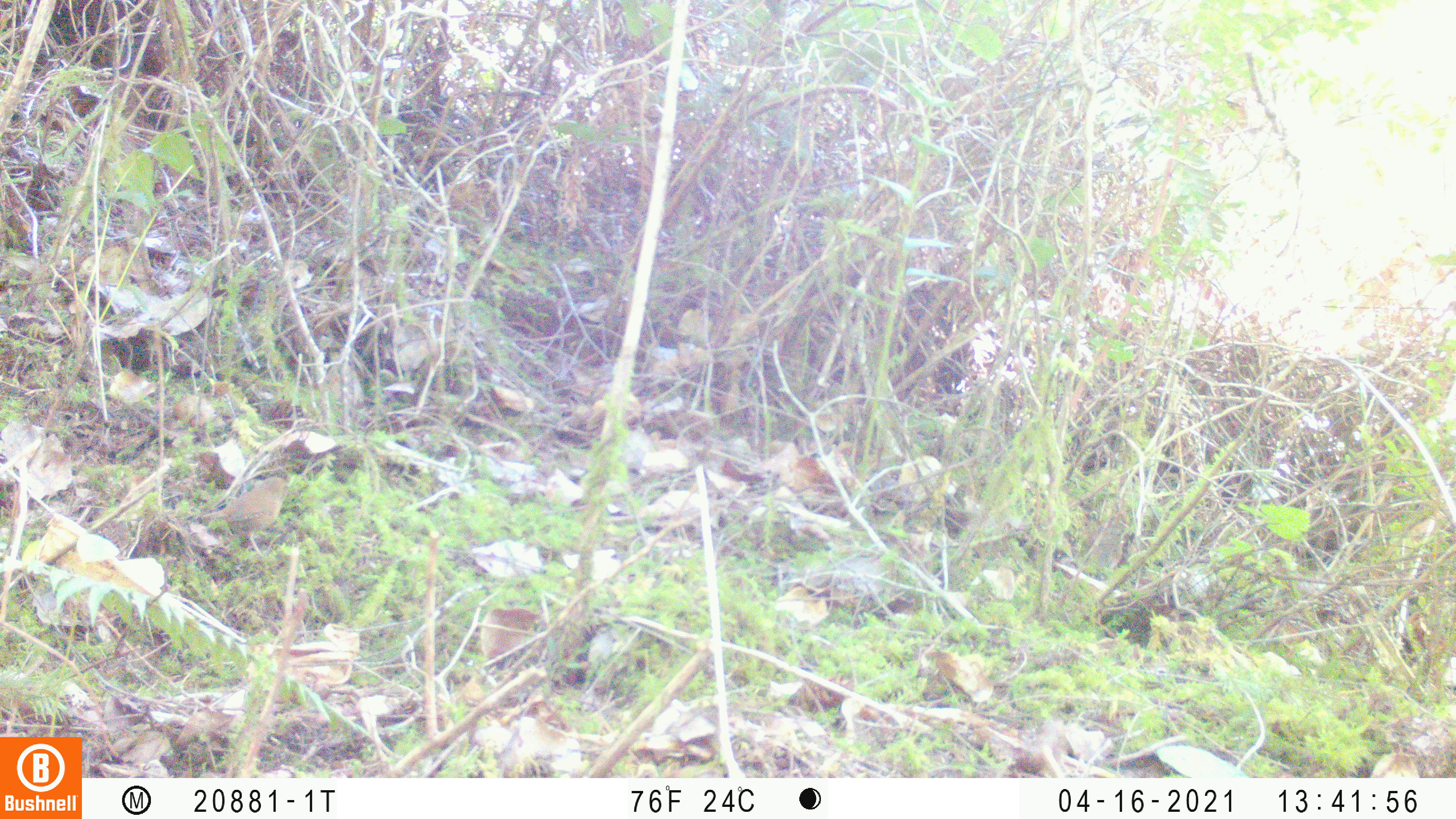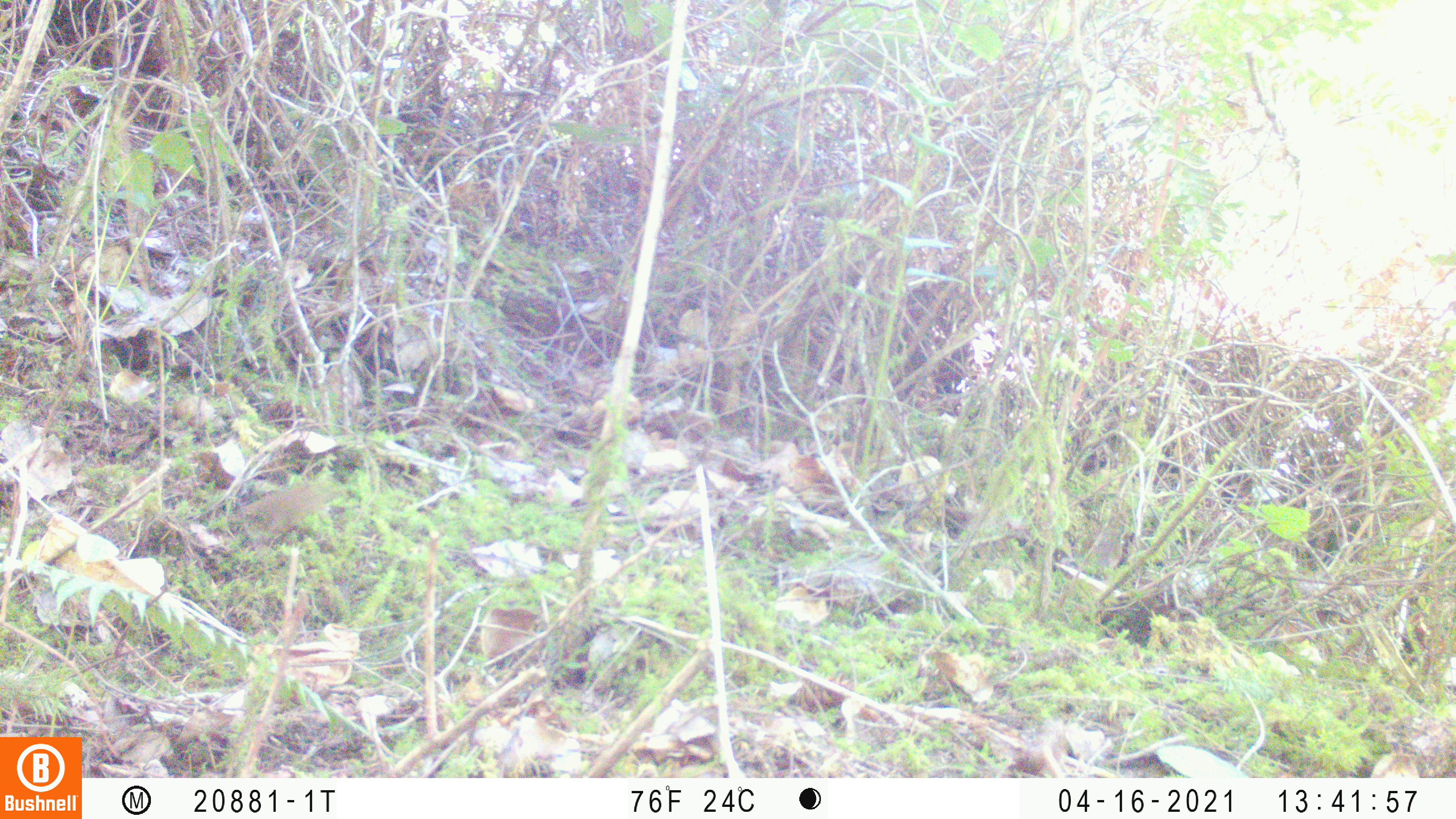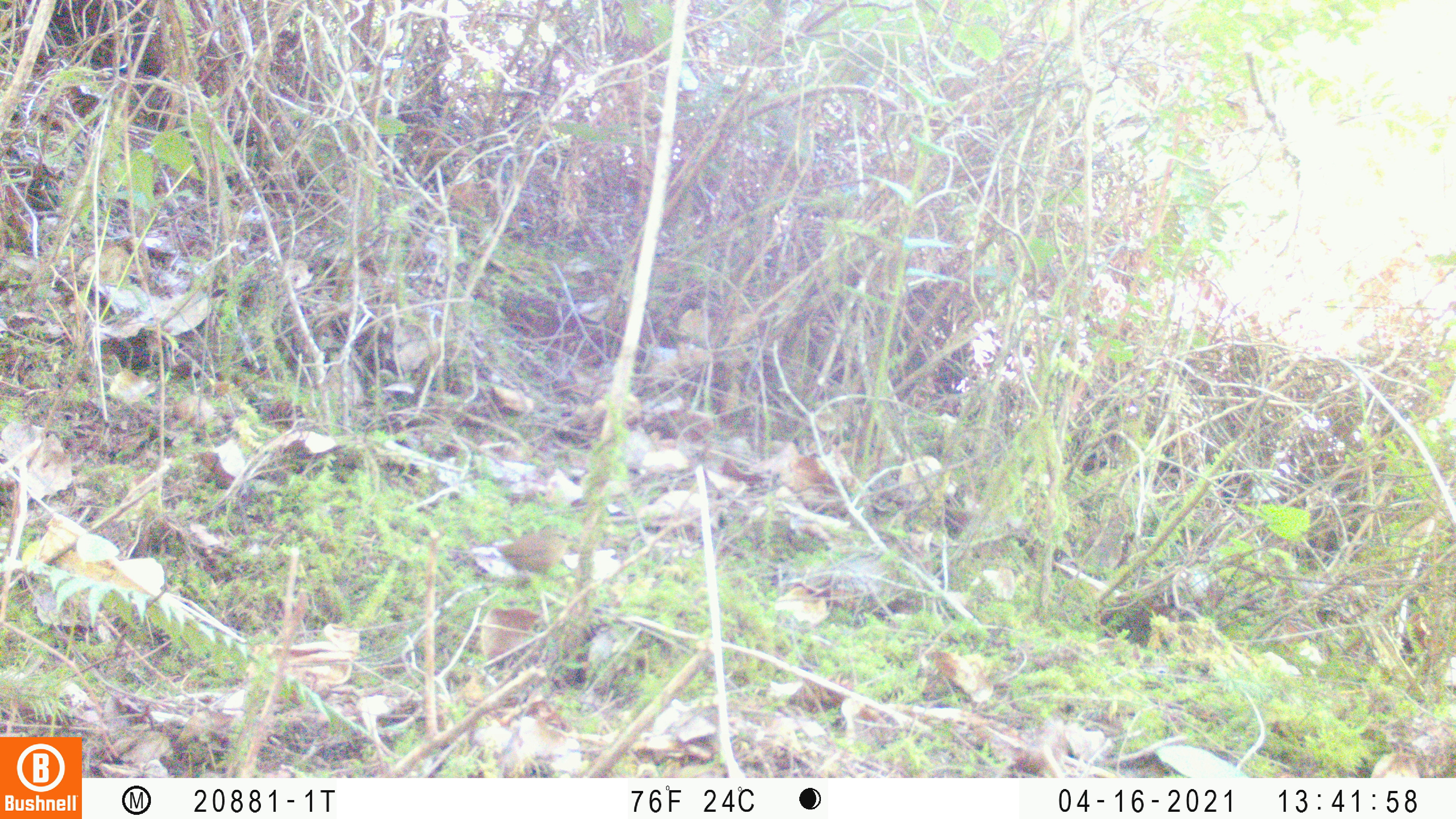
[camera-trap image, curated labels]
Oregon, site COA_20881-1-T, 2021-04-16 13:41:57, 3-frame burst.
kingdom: Animalia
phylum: Chordata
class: Aves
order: Passeriformes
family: Troglodytidae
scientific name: Troglodytidae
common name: wrens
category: troglodytidae family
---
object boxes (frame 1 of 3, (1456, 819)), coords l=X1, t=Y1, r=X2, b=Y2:
troglodytidae family: l=183, t=456, r=328, b=579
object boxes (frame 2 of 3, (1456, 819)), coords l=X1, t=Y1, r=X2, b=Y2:
troglodytidae family: l=214, t=455, r=355, b=571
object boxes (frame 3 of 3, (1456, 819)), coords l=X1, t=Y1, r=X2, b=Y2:
troglodytidae family: l=429, t=494, r=605, b=613